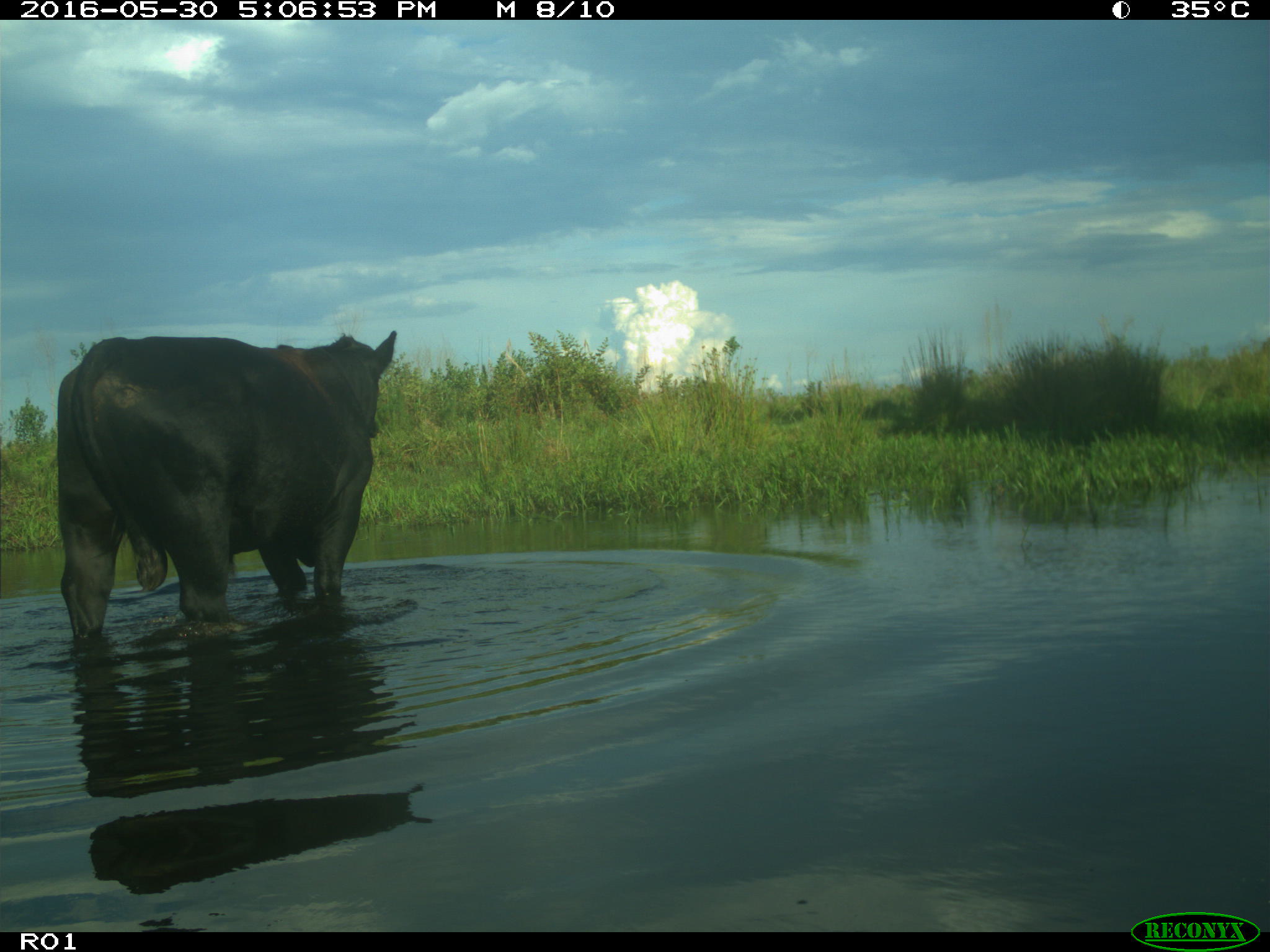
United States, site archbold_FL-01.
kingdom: Animalia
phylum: Chordata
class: Mammalia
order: Artiodactyla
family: Bovidae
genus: Bos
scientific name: Bos taurus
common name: domestic cow